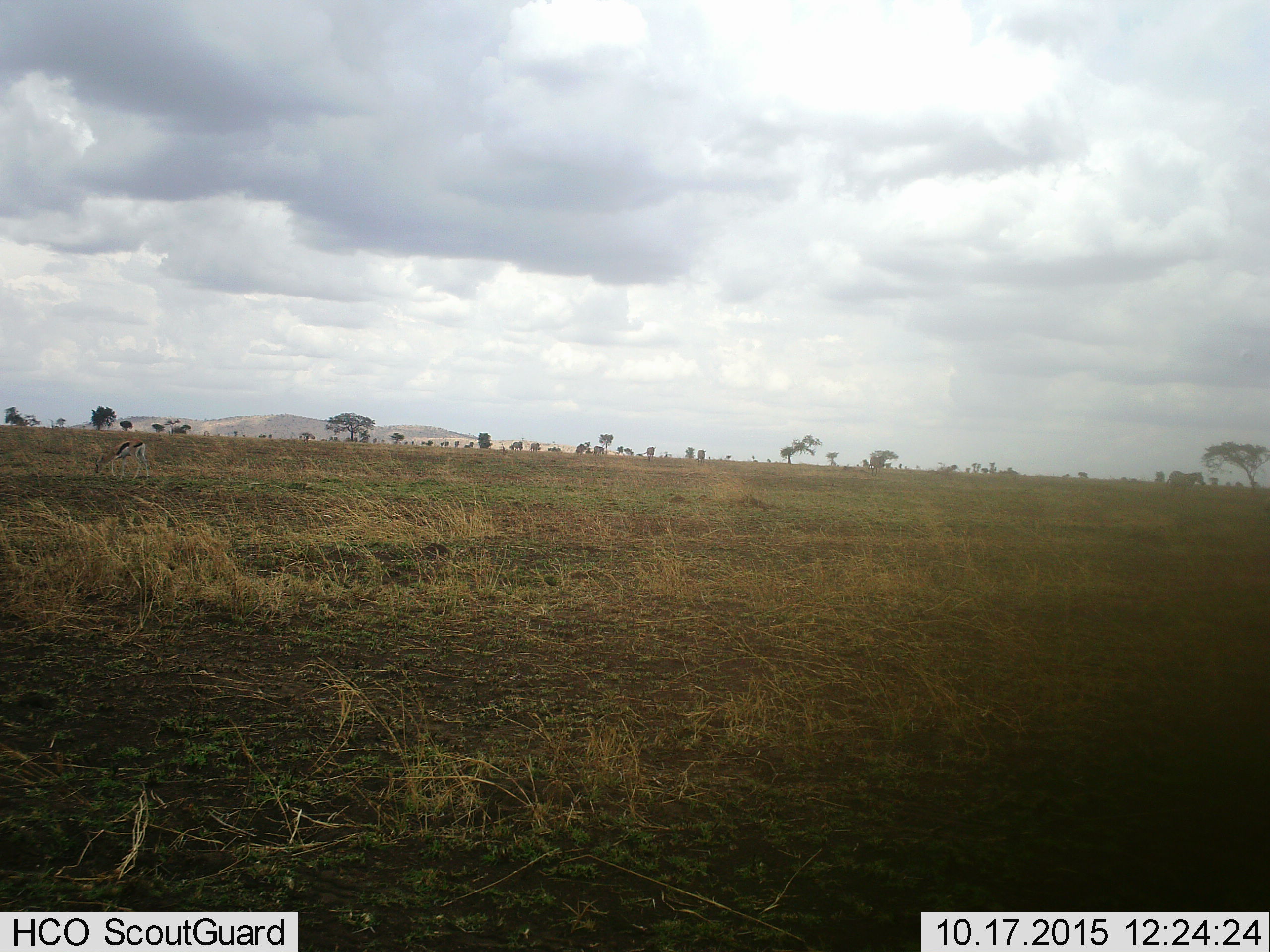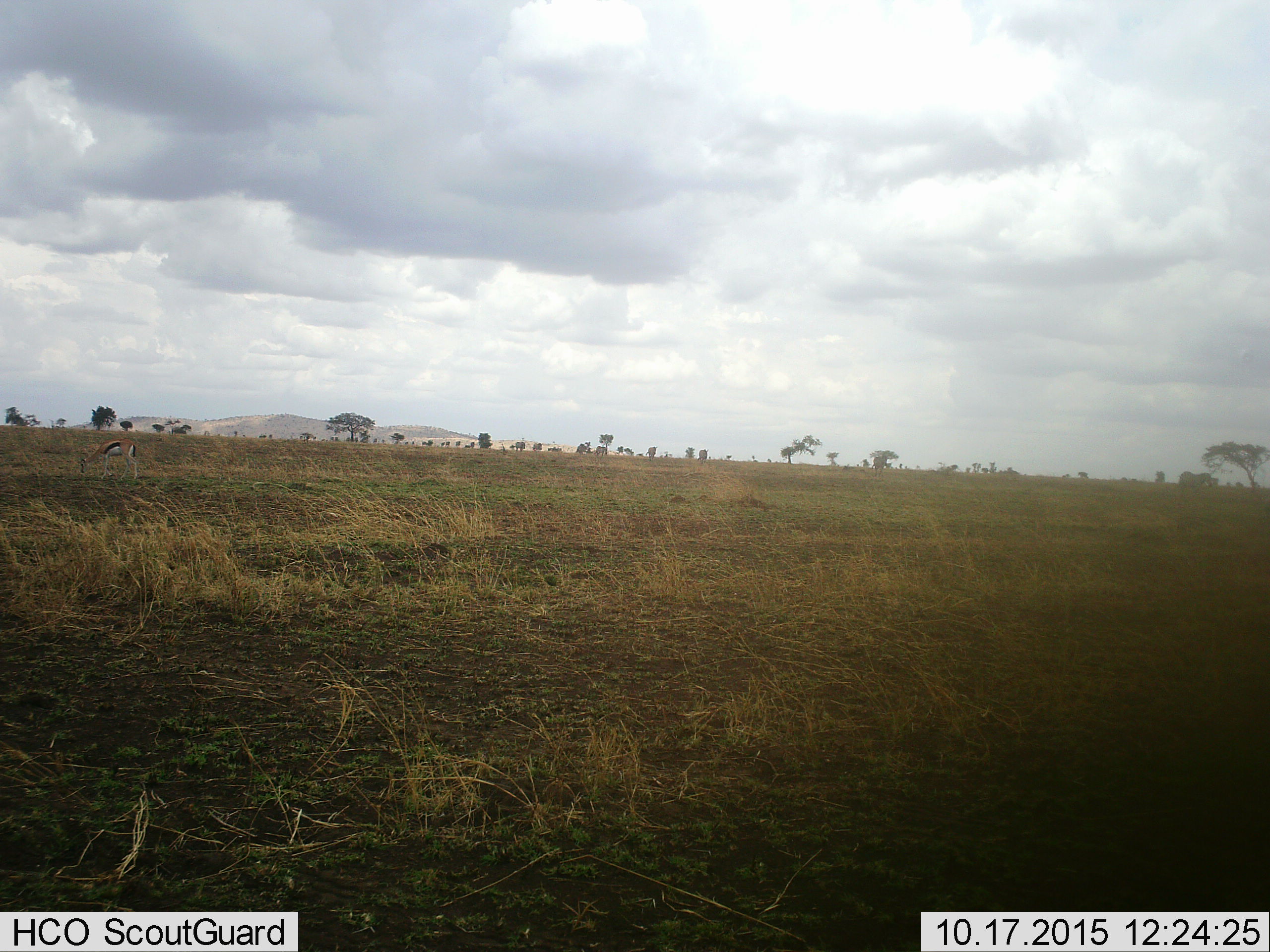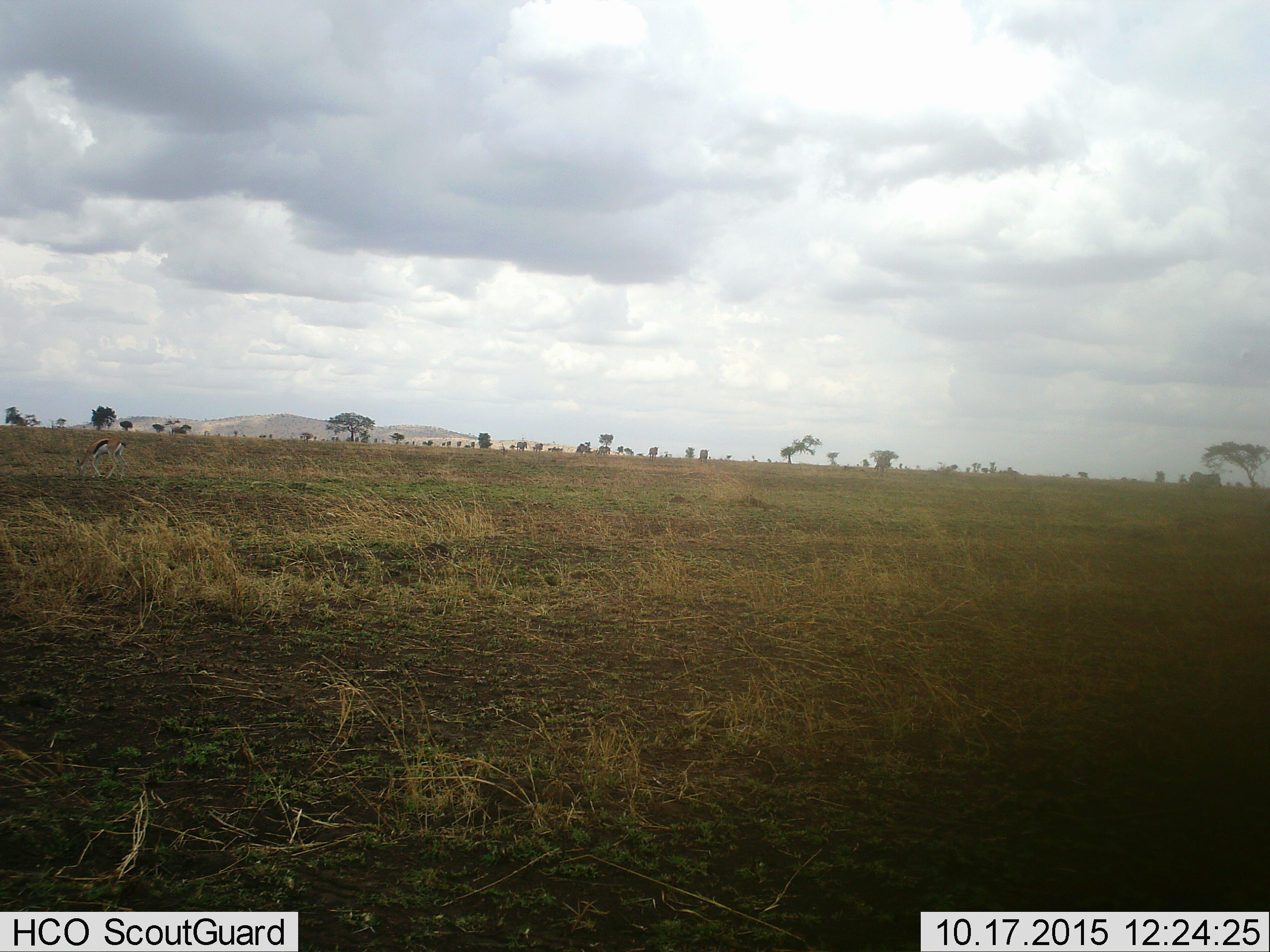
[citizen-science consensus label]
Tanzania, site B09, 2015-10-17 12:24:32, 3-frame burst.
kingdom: Animalia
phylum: Chordata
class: Mammalia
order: Artiodactyla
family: Bovidae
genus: Eudorcas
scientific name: Eudorcas thomsonii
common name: thomson's gazelle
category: gazellethomsons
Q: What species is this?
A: Gazellethomsons (thomson's gazelle) (Eudorcas thomsonii).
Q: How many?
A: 1.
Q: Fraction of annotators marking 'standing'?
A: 25%.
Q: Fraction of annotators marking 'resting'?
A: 0%.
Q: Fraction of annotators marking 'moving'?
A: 0%.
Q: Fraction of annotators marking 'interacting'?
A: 0%.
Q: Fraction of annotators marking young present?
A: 0%.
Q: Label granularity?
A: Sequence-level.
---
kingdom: Animalia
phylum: Chordata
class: Mammalia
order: Perissodactyla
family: Equidae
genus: Equus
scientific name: Equus quagga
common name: plains zebra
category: zebra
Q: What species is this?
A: Zebra (plains zebra) (Equus quagga).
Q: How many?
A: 11-50.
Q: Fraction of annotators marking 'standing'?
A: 0%.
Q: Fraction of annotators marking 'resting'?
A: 0%.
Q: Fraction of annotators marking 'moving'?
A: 80%.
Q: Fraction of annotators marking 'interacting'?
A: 0%.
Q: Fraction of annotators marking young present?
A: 0%.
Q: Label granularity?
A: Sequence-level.